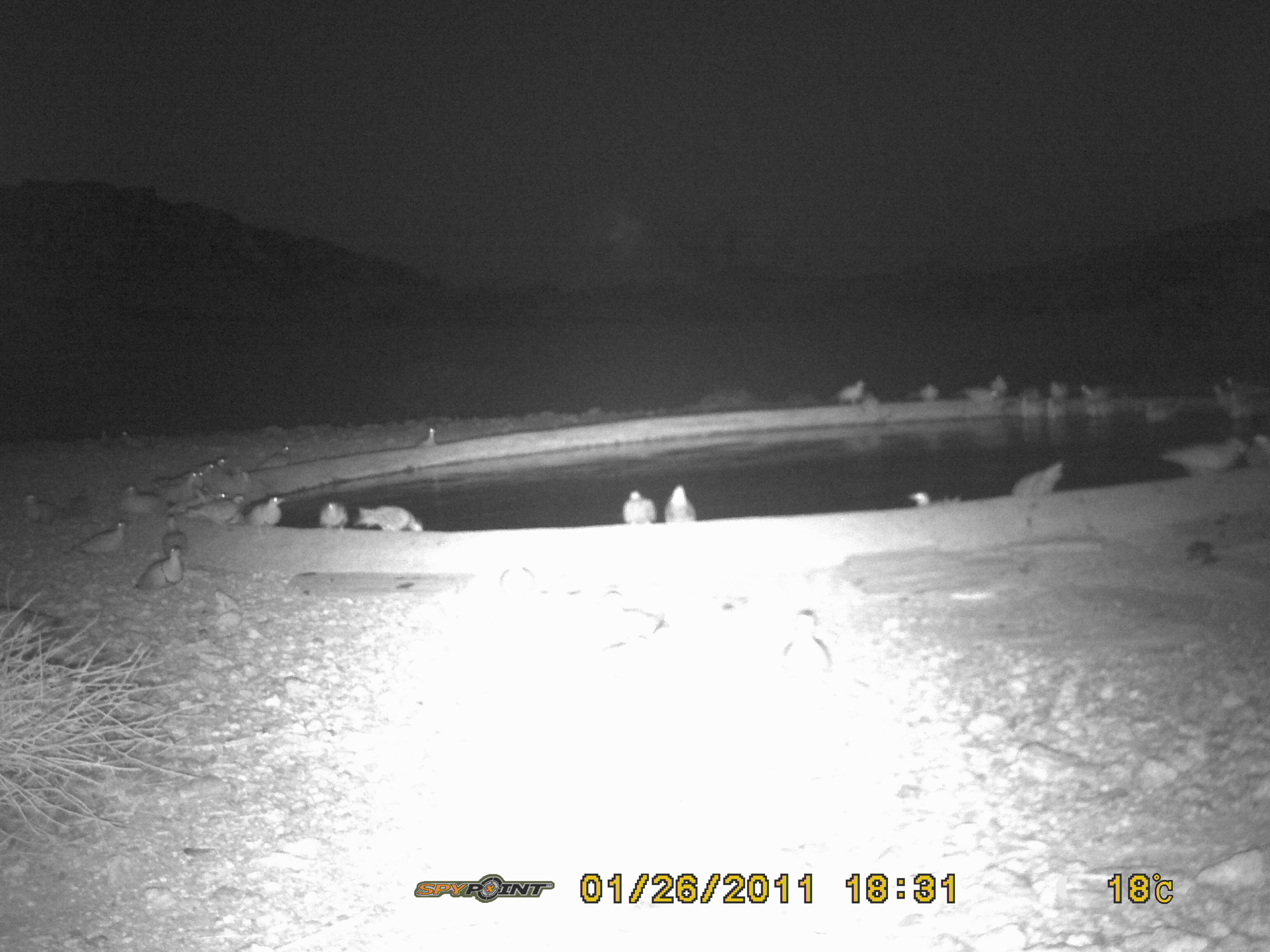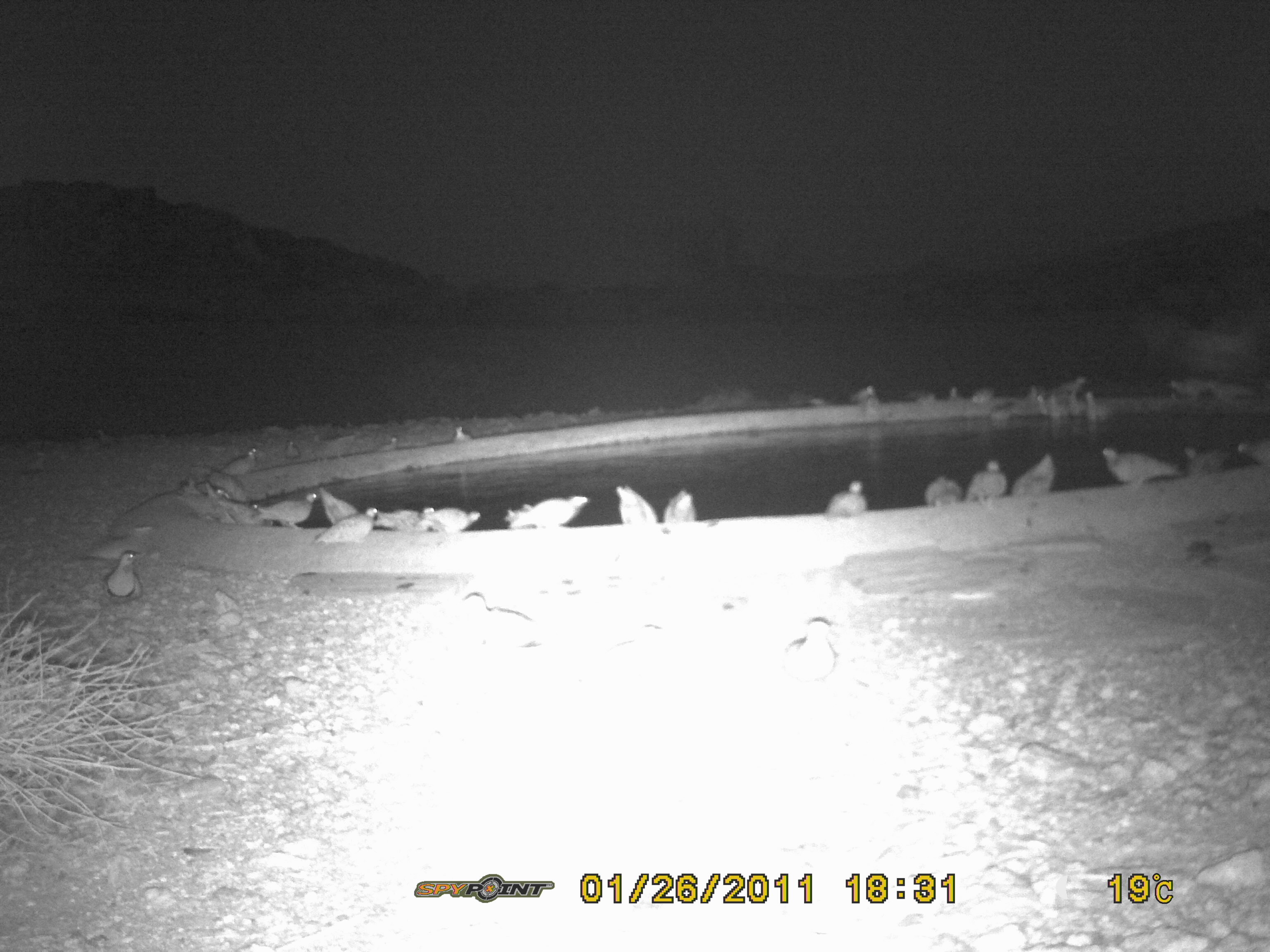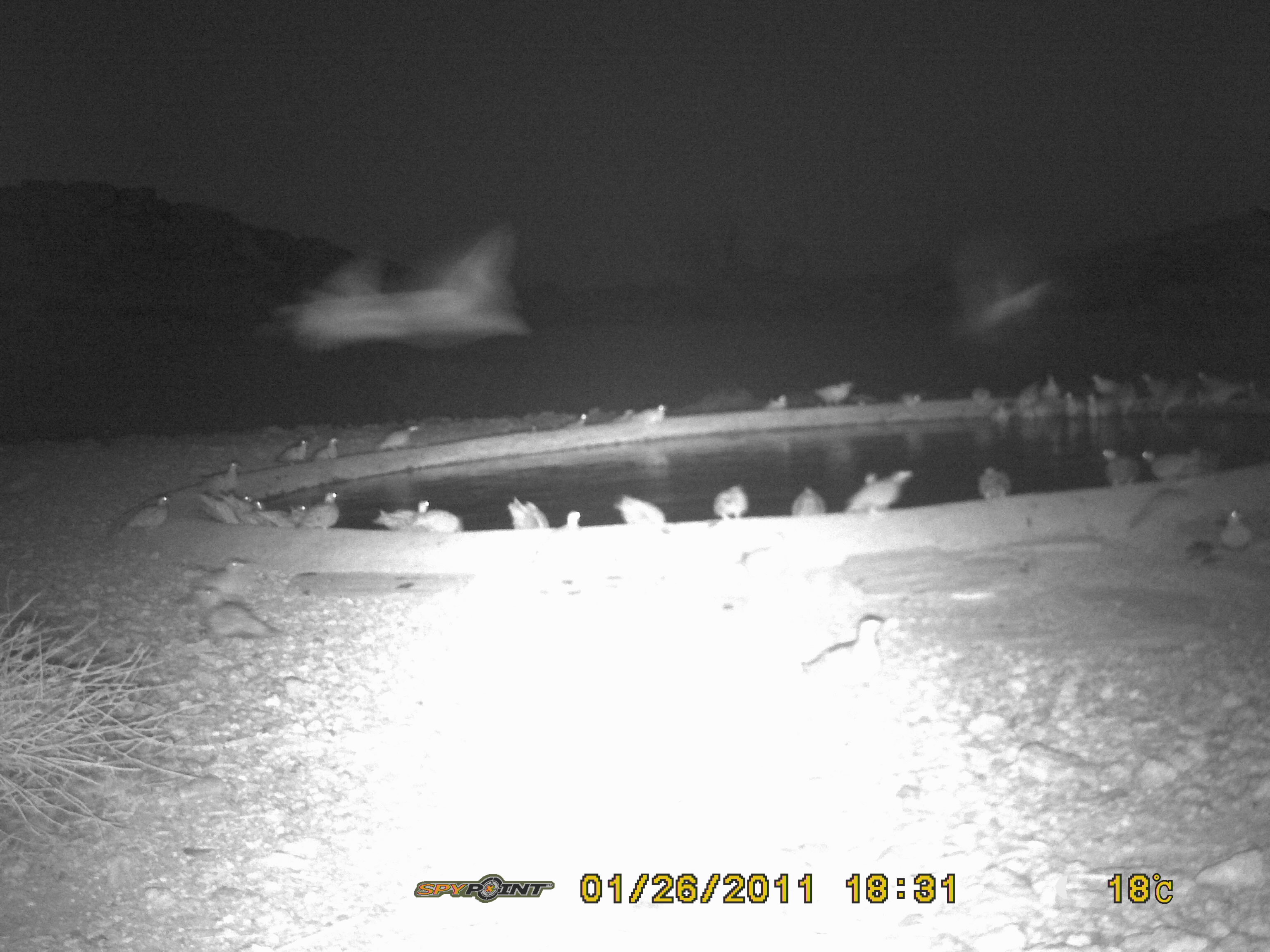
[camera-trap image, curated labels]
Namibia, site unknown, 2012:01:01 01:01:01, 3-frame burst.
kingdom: Animalia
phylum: Chordata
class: Aves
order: Pterocliformes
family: Pteroclidae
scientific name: Pteroclidae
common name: sandgrouse